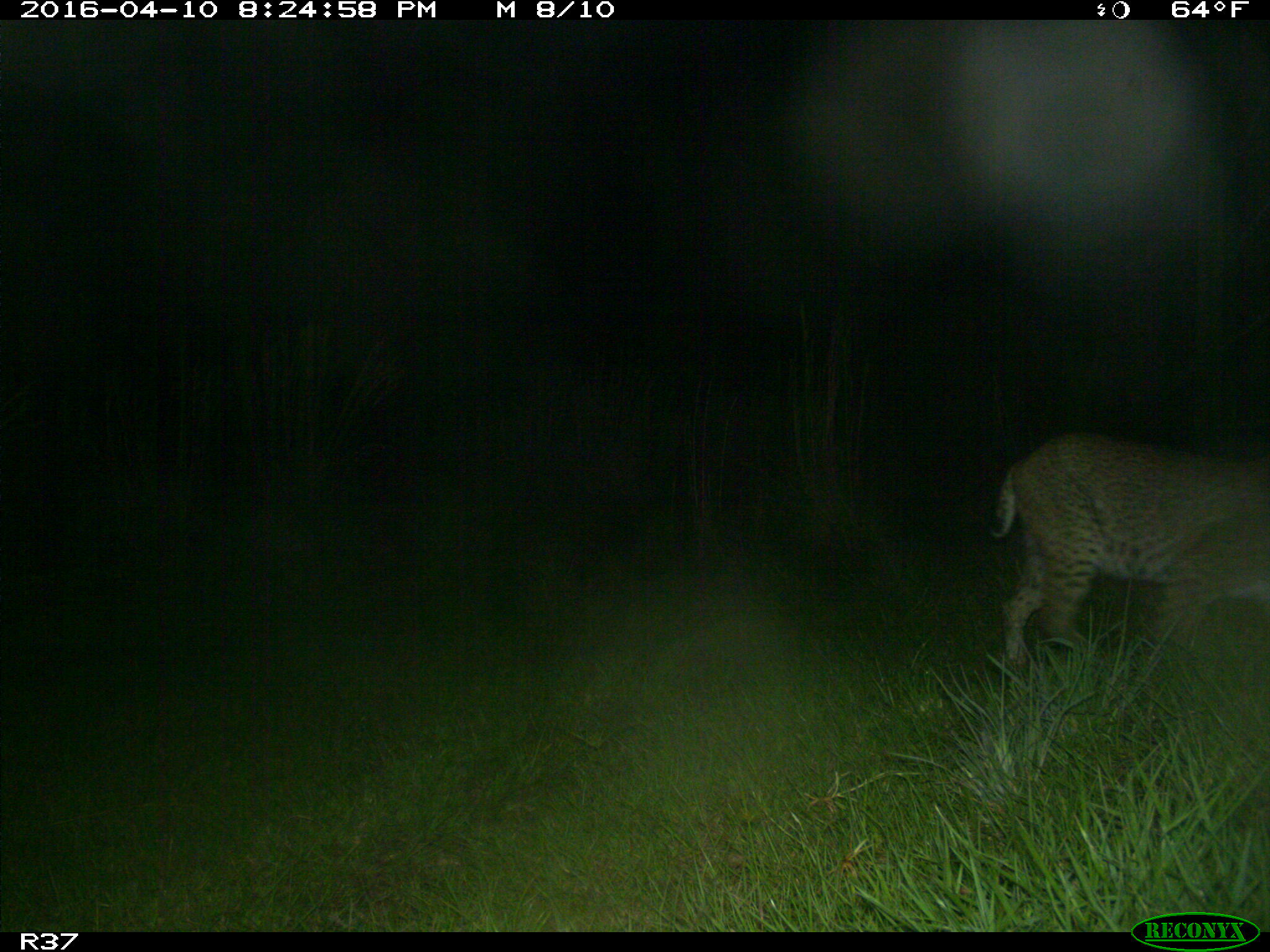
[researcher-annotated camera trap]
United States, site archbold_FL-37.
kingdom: Animalia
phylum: Chordata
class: Mammalia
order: Carnivora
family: Felidae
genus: Lynx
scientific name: Lynx rufus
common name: bobcat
Lynx rufus (bobcat).